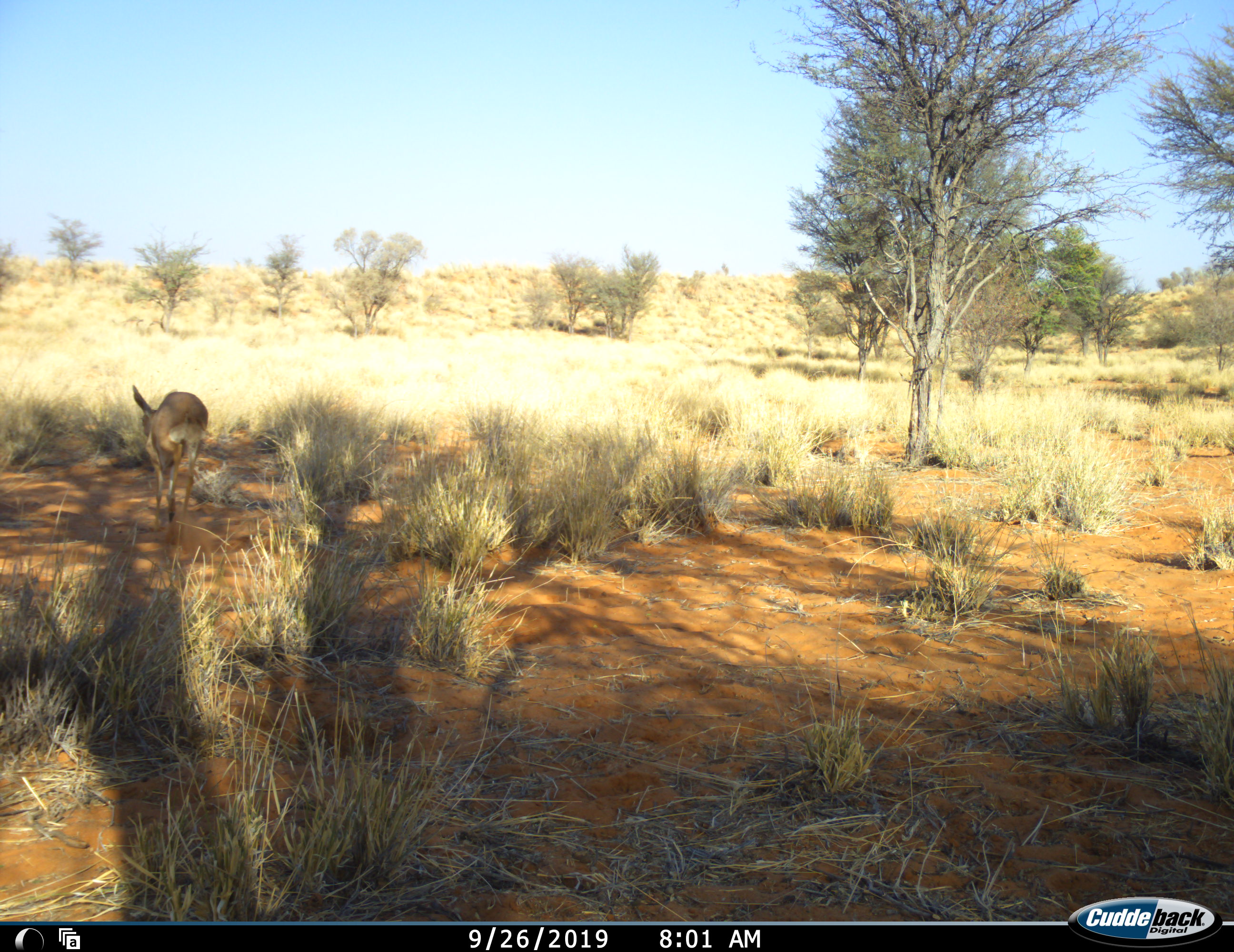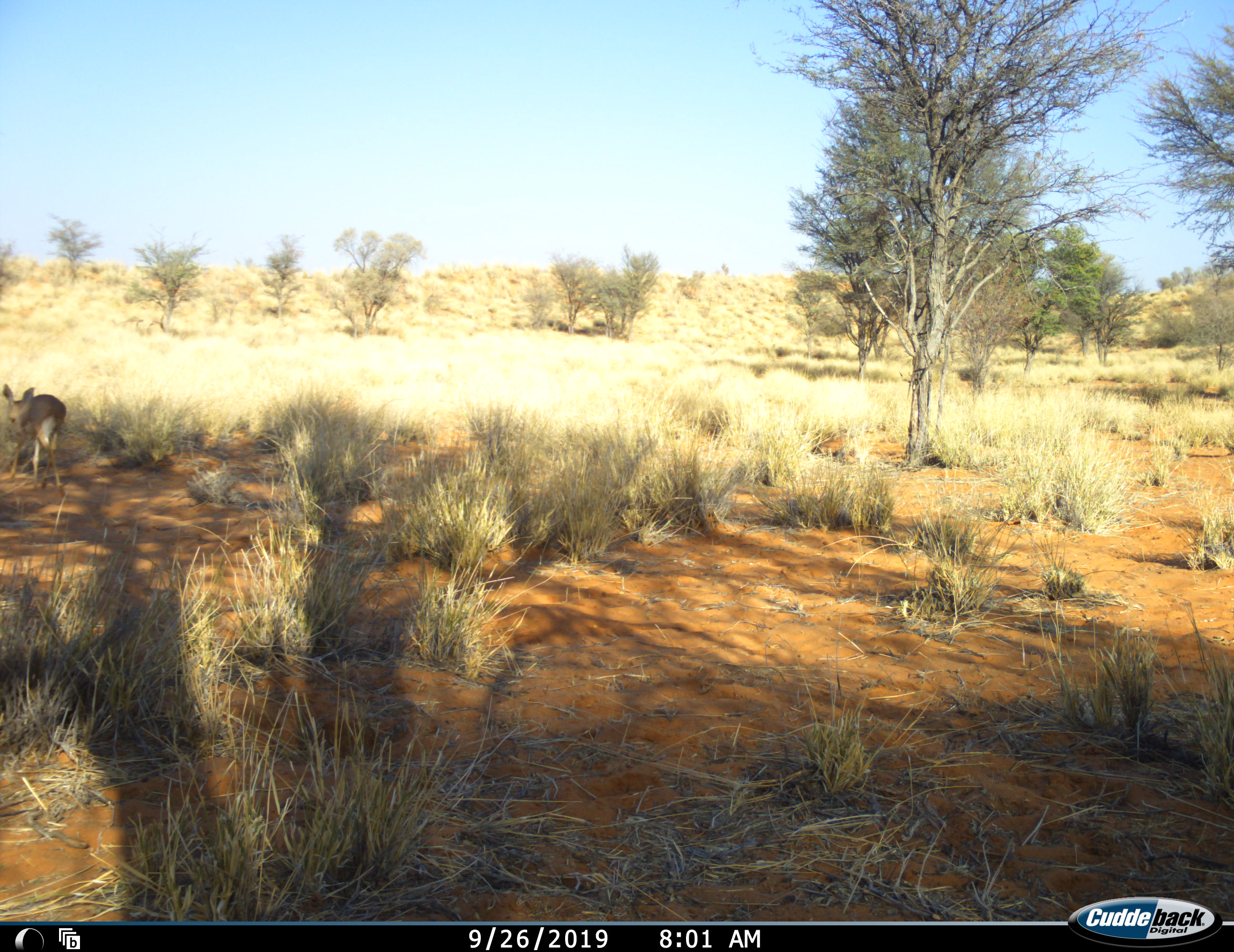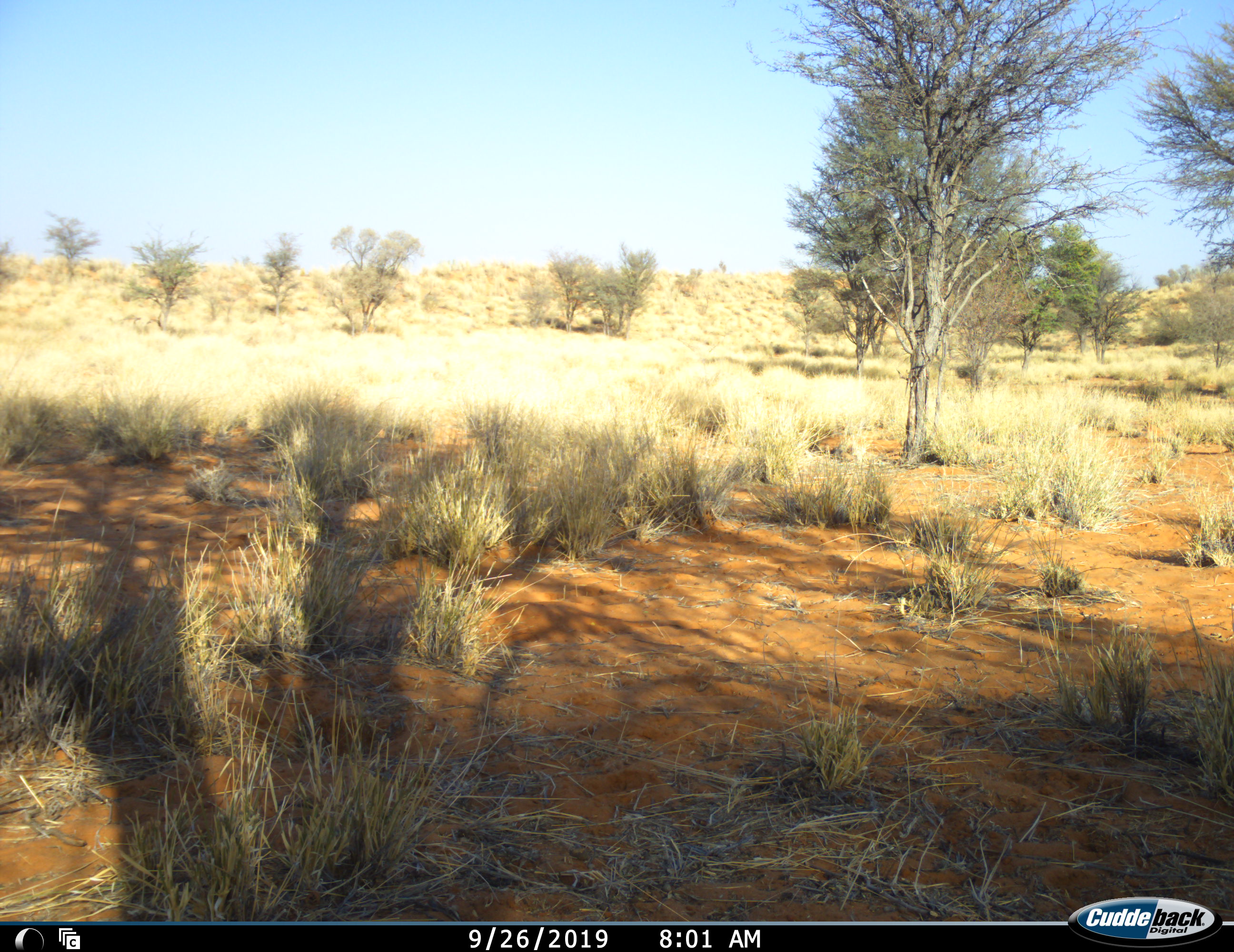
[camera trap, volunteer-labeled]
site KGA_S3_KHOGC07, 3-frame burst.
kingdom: Animalia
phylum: Chordata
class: Mammalia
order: Artiodactyla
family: Bovidae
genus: Raphicerus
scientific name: Raphicerus campestris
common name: steenbok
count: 1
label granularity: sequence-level